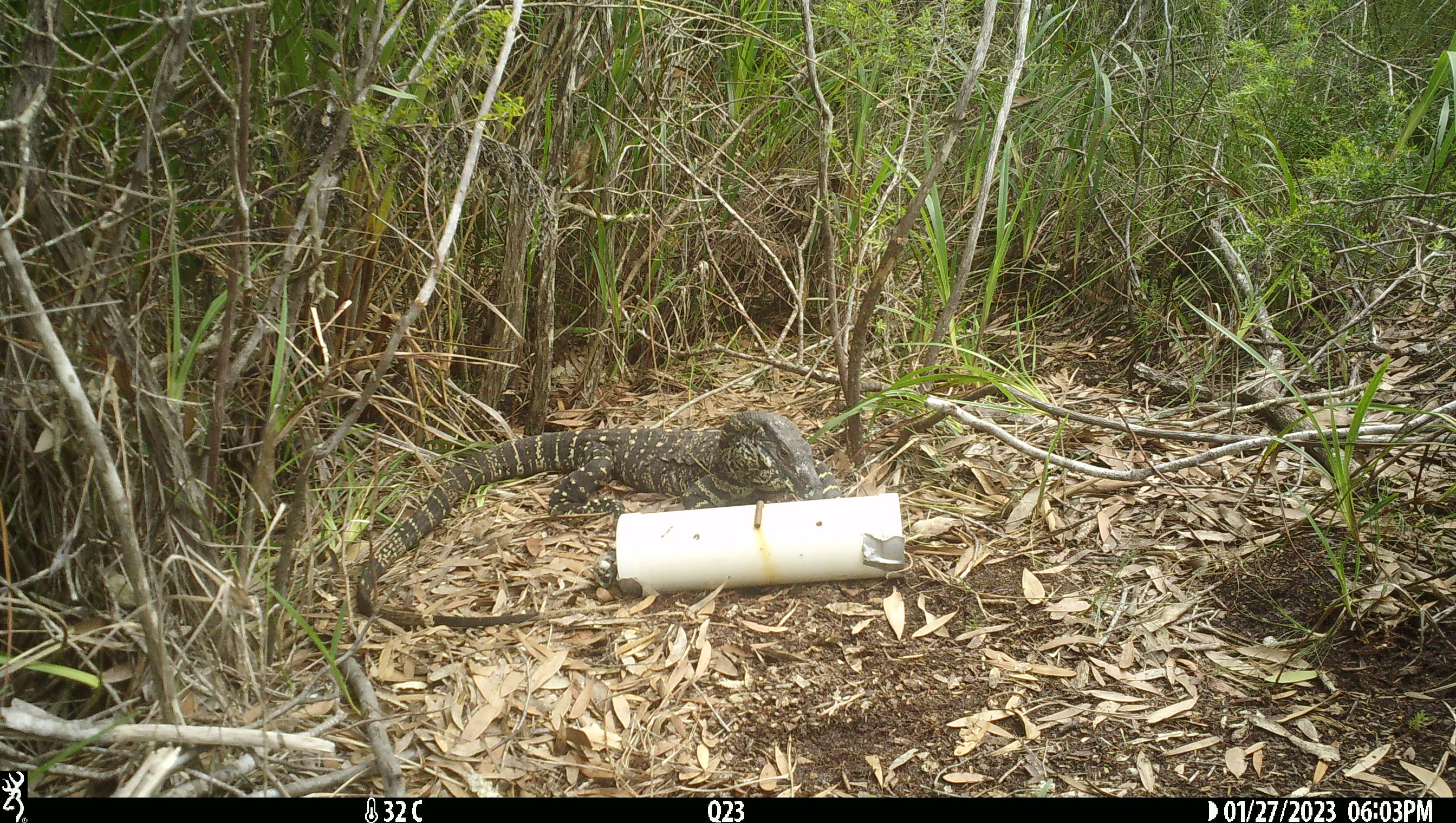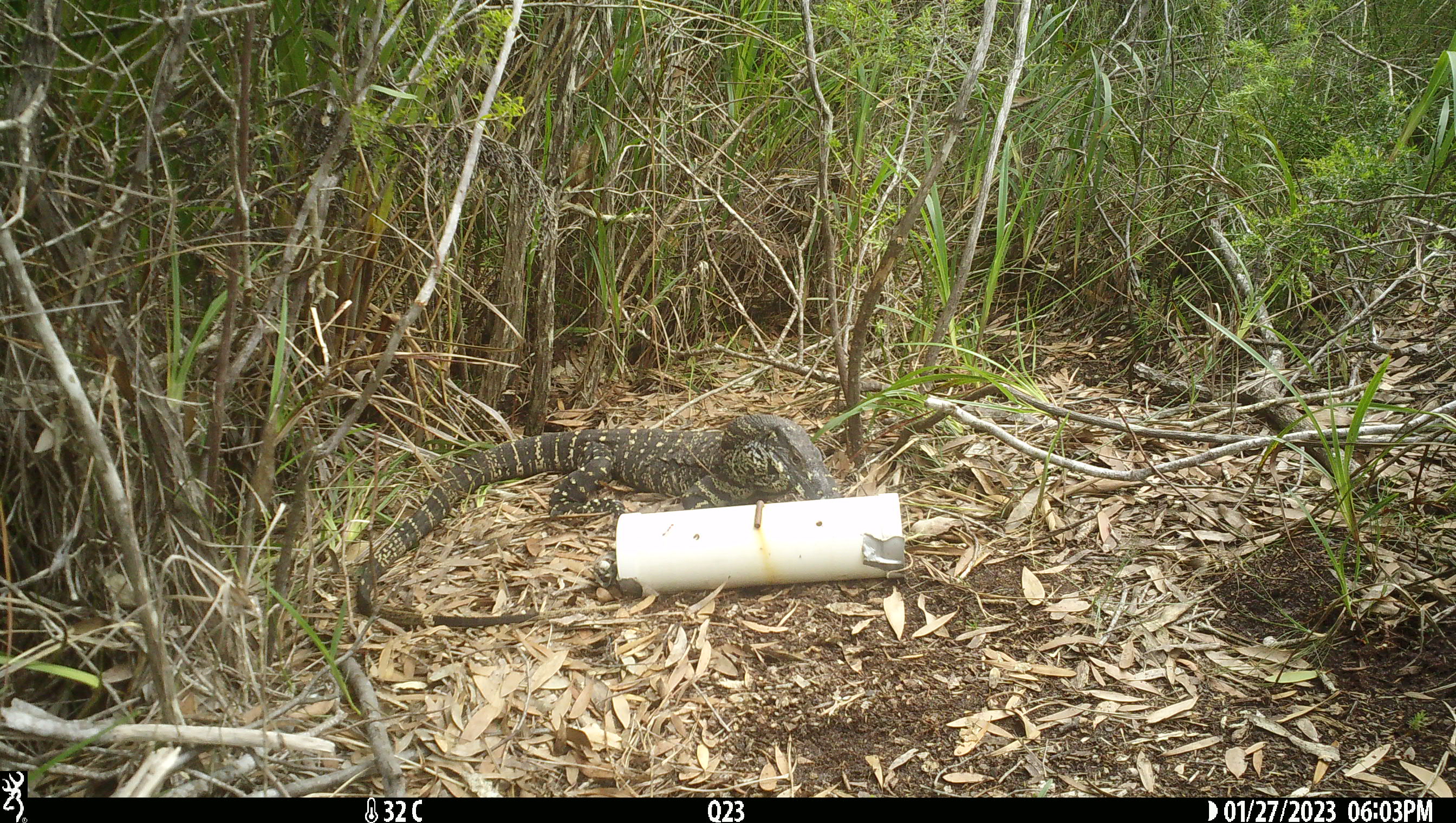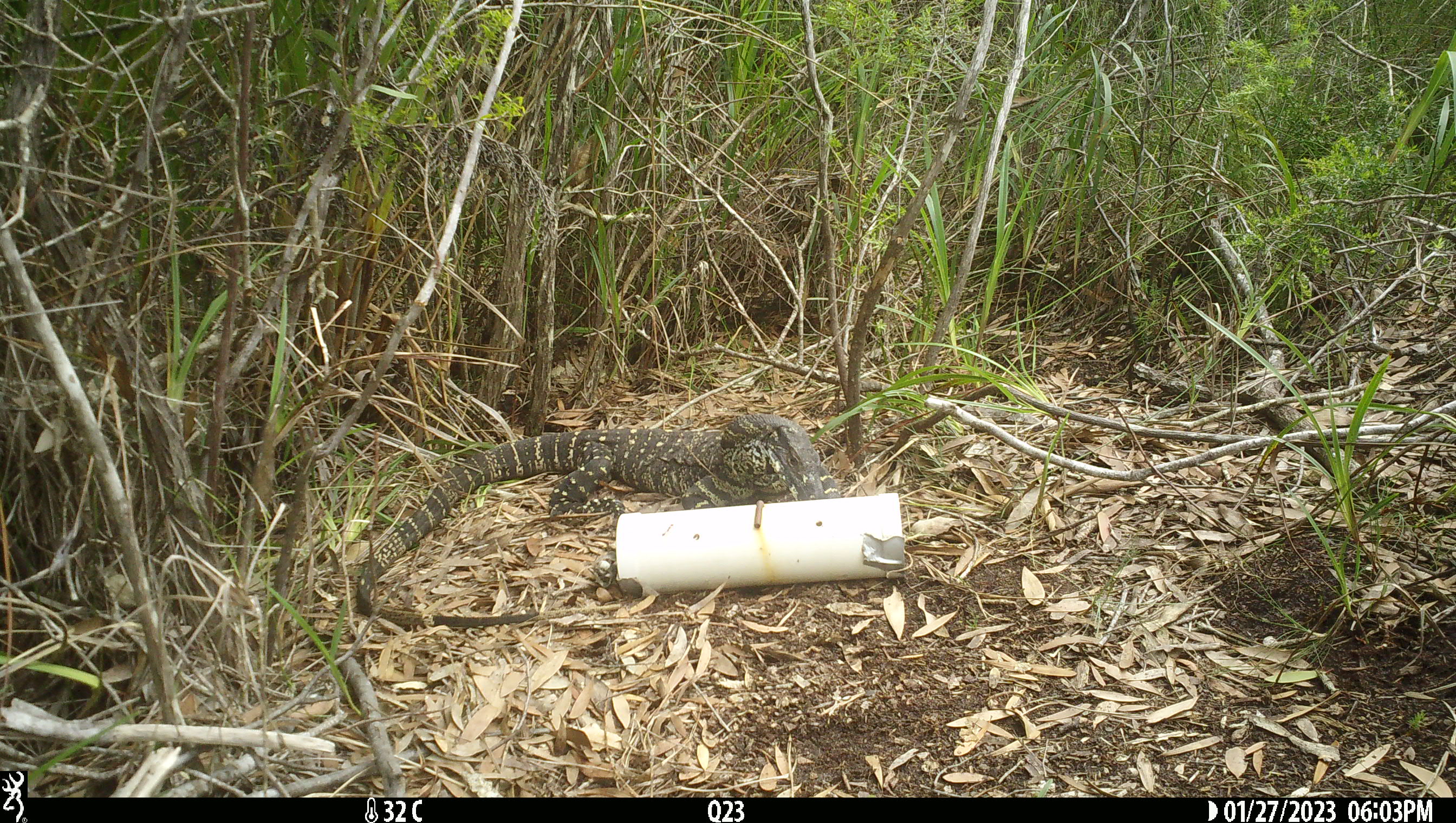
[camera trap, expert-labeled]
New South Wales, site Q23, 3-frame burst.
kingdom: Animalia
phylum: Chordata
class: Reptilia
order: Squamata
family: Varanidae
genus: Varanus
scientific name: Varanus varius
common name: lace monitor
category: goanna